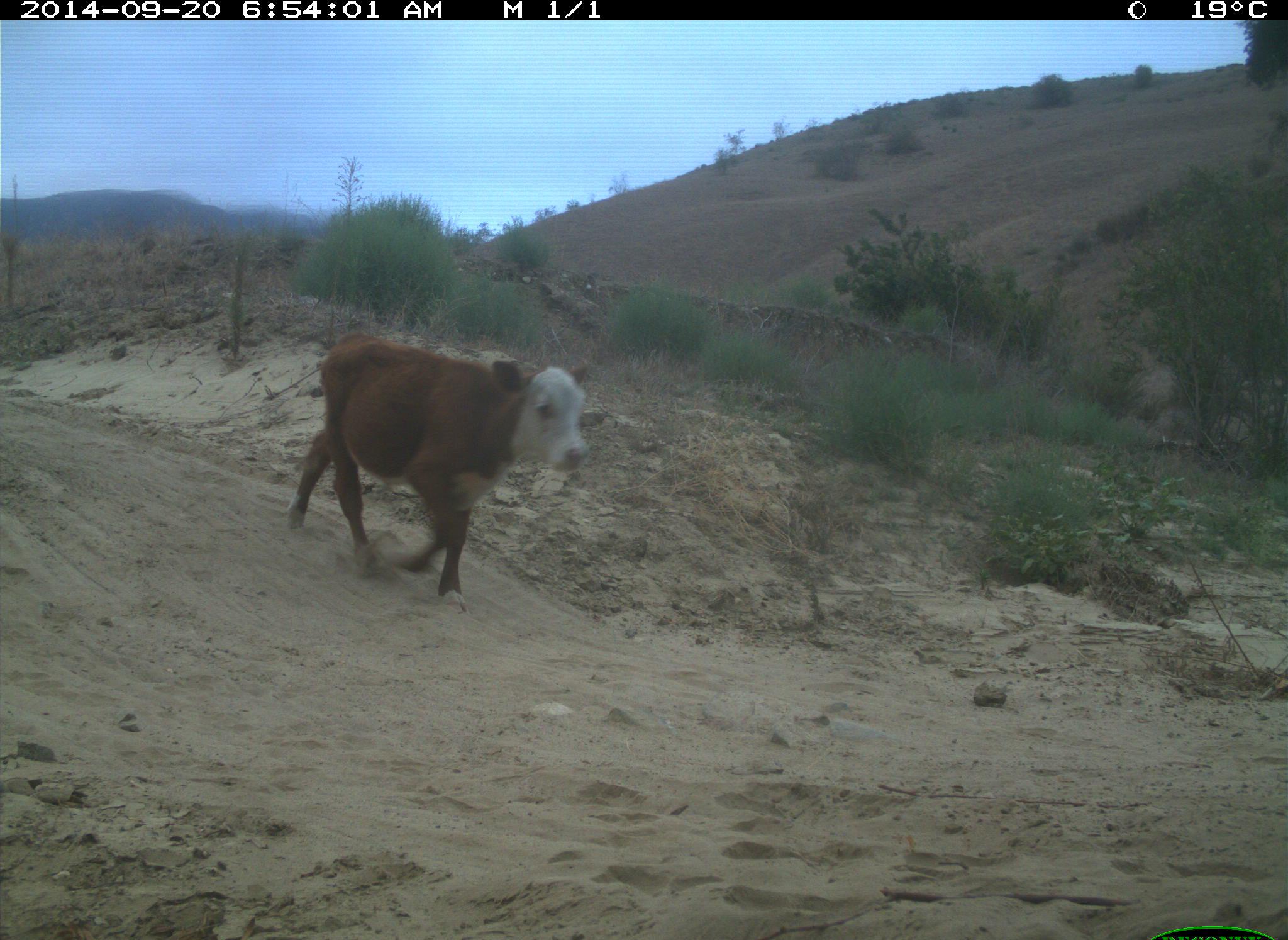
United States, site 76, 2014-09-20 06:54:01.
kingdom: Animalia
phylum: Chordata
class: Mammalia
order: Artiodactyla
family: Bovidae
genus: Bos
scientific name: Bos taurus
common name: cow